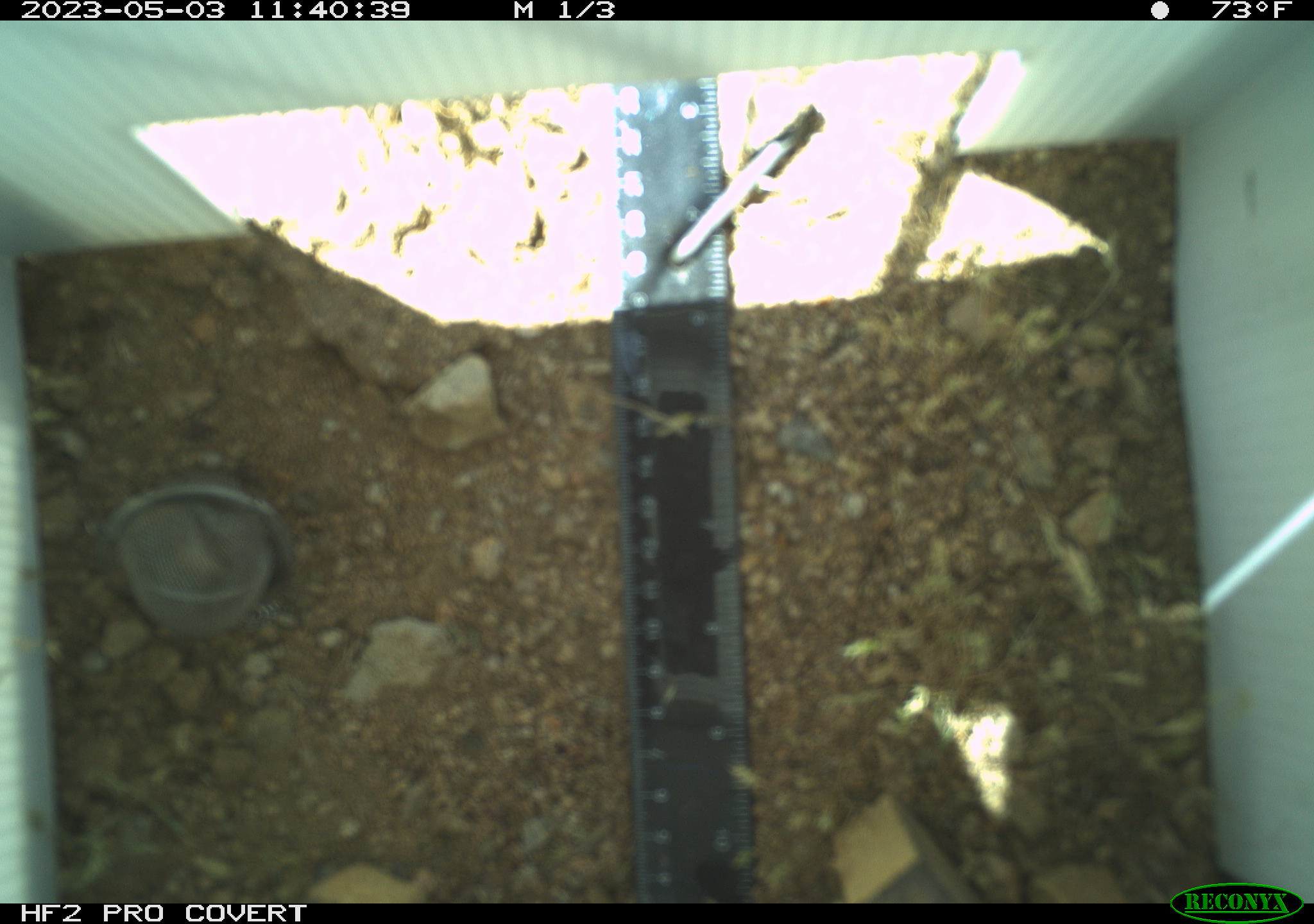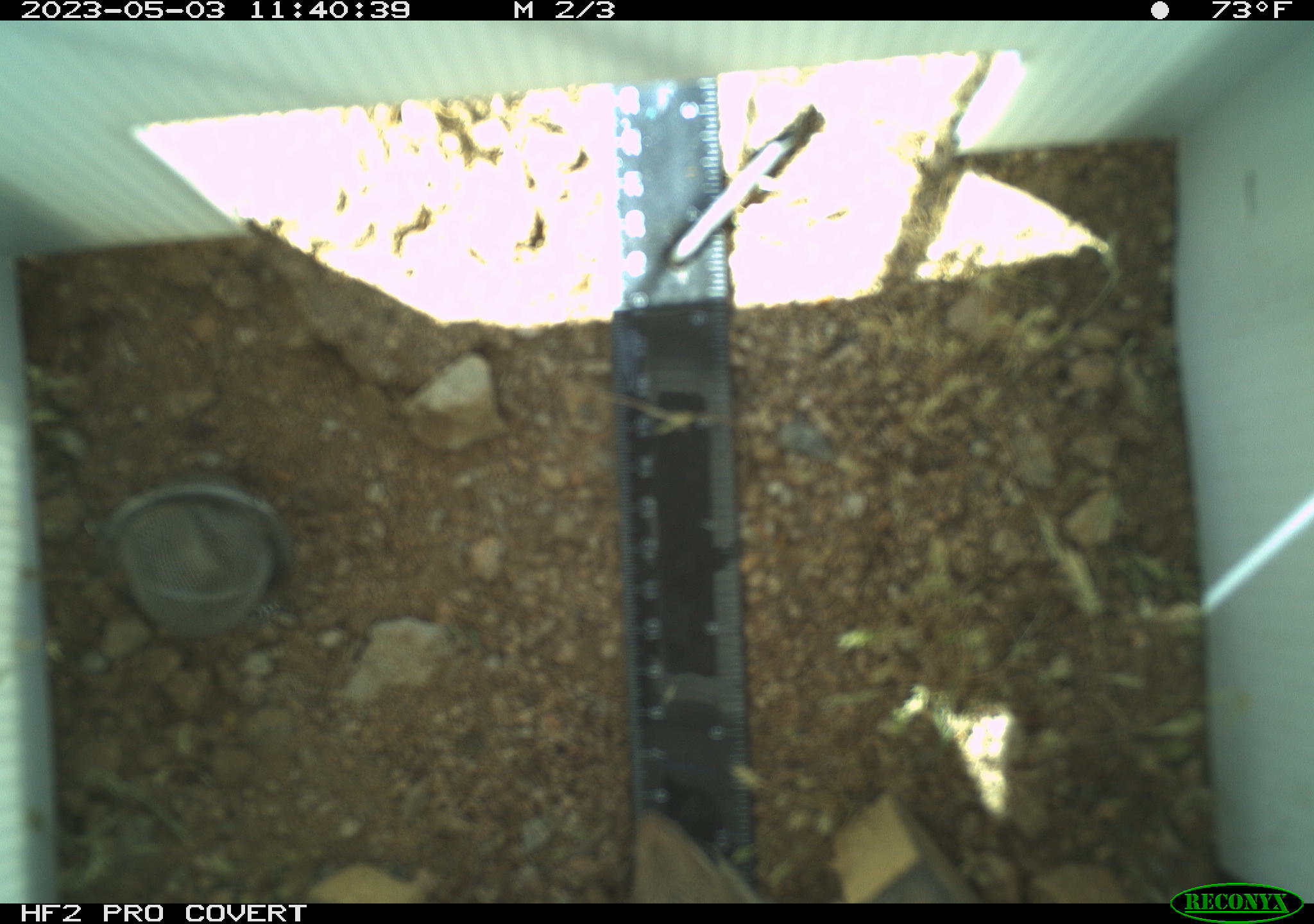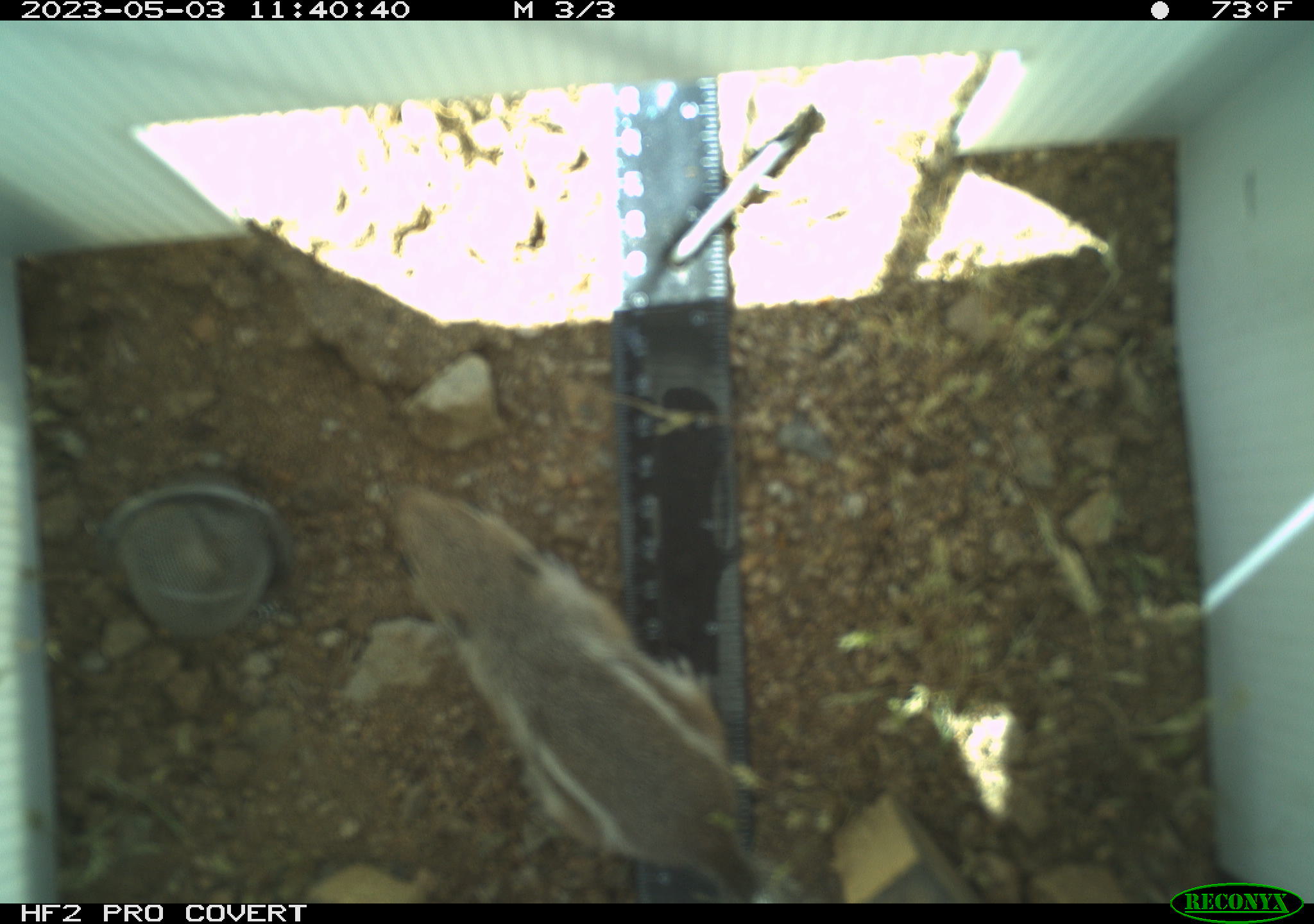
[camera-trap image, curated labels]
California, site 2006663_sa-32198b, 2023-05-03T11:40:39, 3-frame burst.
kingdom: Animalia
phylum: Chordata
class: Mammalia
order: Rodentia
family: Sciuridae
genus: Ammospermophilus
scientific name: Ammospermophilus leucurus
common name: white-tailed antelope squirrel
White-tailed antelope squirrel (Ammospermophilus leucurus).